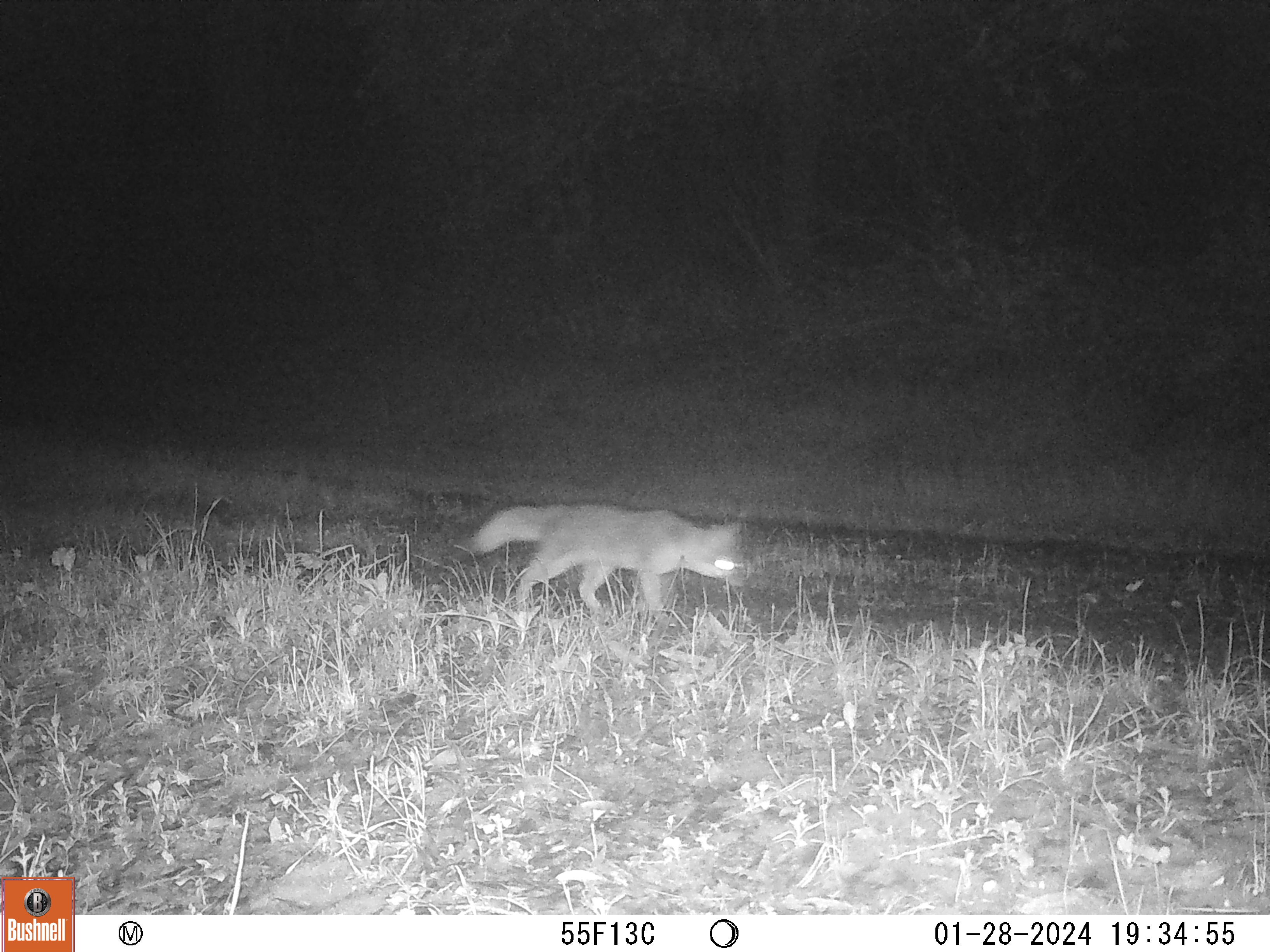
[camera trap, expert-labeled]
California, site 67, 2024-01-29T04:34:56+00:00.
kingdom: Animalia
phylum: Chordata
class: Mammalia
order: Carnivora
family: Canidae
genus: Urocyon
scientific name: Urocyon cinereoargenteus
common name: gray fox